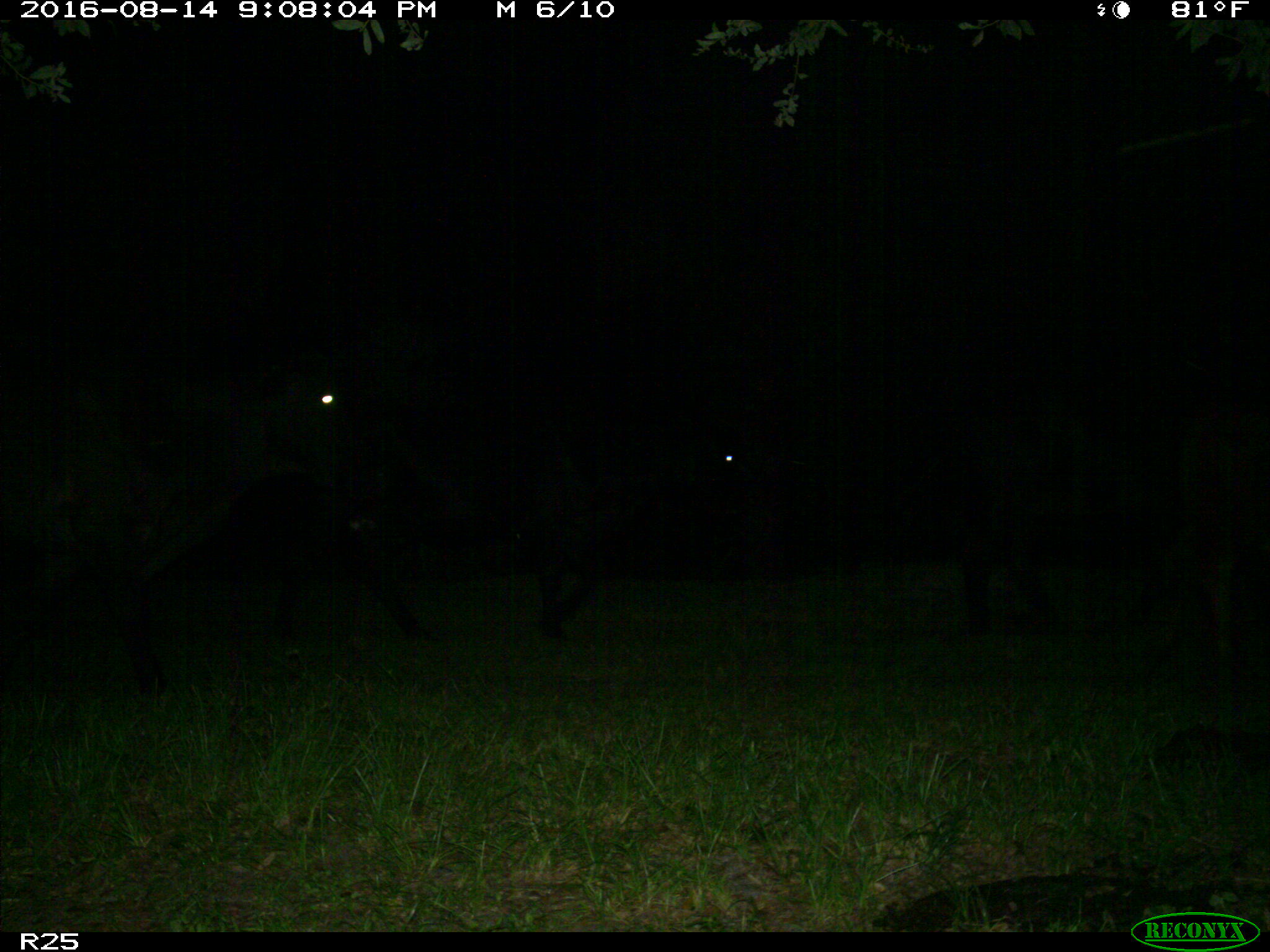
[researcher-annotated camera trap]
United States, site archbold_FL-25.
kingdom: Animalia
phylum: Chordata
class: Mammalia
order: Artiodactyla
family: Bovidae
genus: Bos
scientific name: Bos taurus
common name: domestic cow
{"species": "Bos taurus (domestic cow)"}